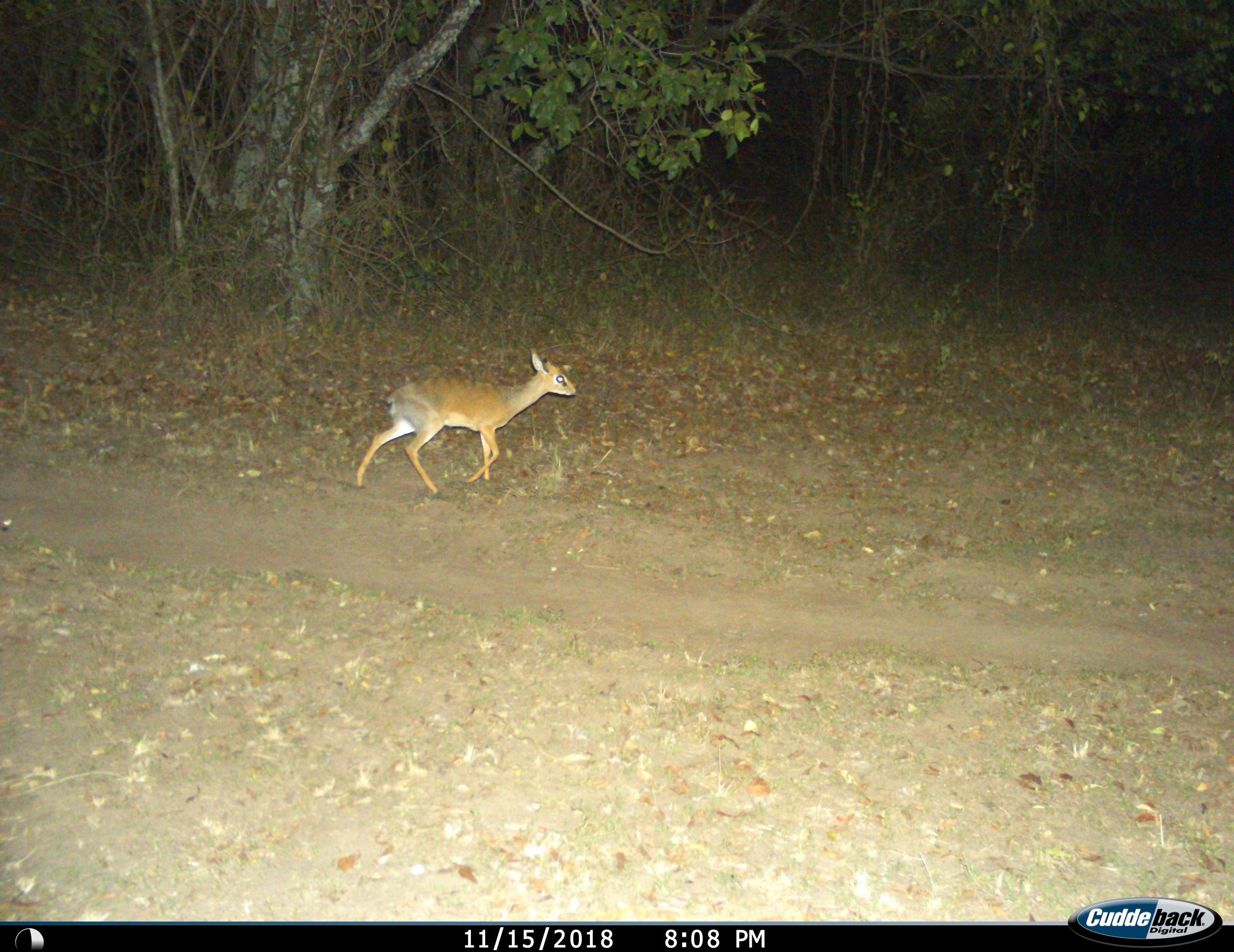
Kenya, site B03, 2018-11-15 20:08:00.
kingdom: Animalia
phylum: Chordata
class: Mammalia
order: Artiodactyla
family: Bovidae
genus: Madoqua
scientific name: Madoqua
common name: dikdik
Dikdik (Madoqua), count 1. Behavior (volunteer vote fractions): standing 50%, resting 0%, moving 50%, interacting 0%. Young present (vote fraction): 25%. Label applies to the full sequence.